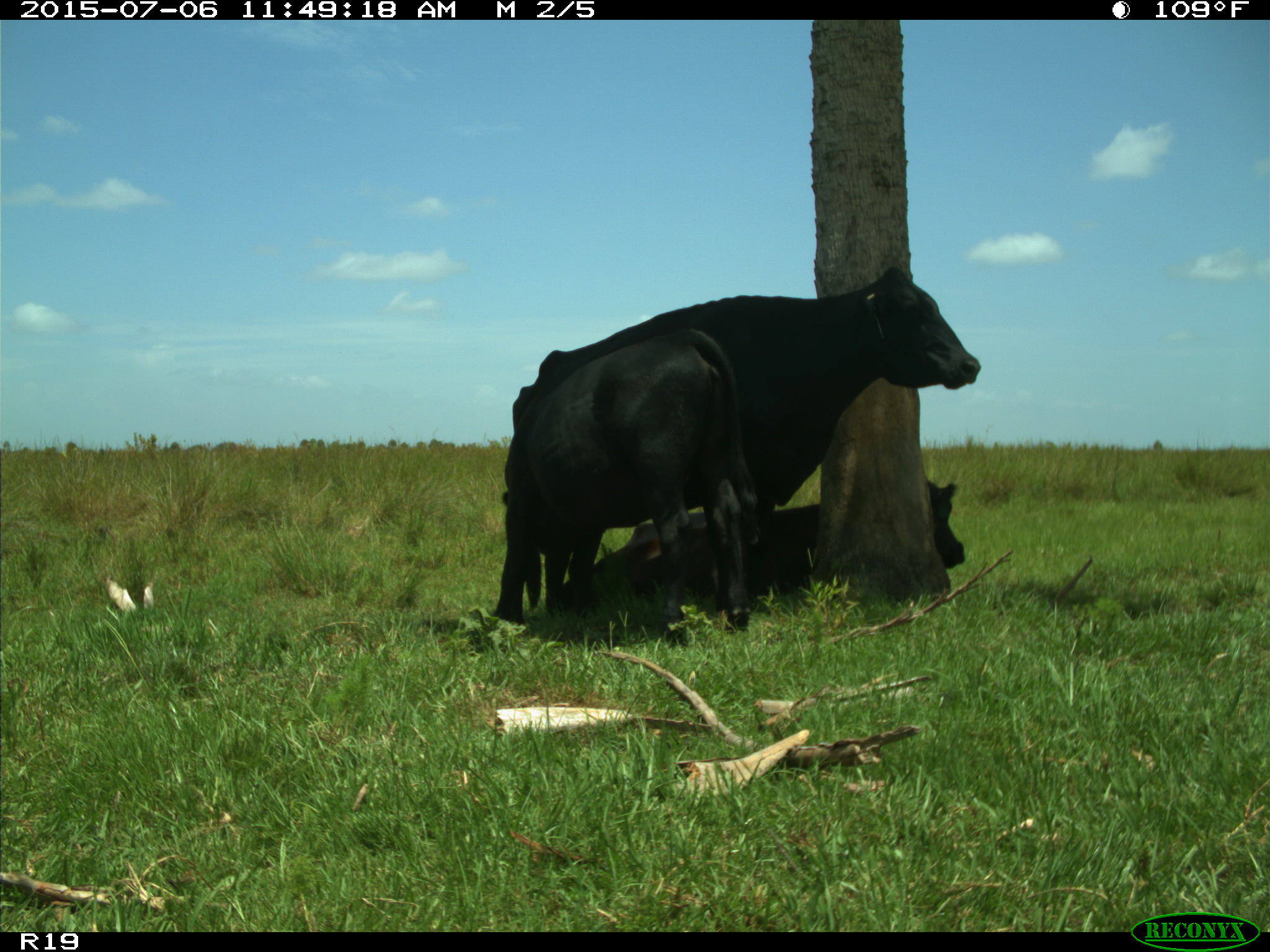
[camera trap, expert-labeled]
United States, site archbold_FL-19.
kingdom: Animalia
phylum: Chordata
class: Mammalia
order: Artiodactyla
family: Bovidae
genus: Bos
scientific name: Bos taurus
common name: domestic cow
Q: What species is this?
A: Bos taurus (domestic cow).